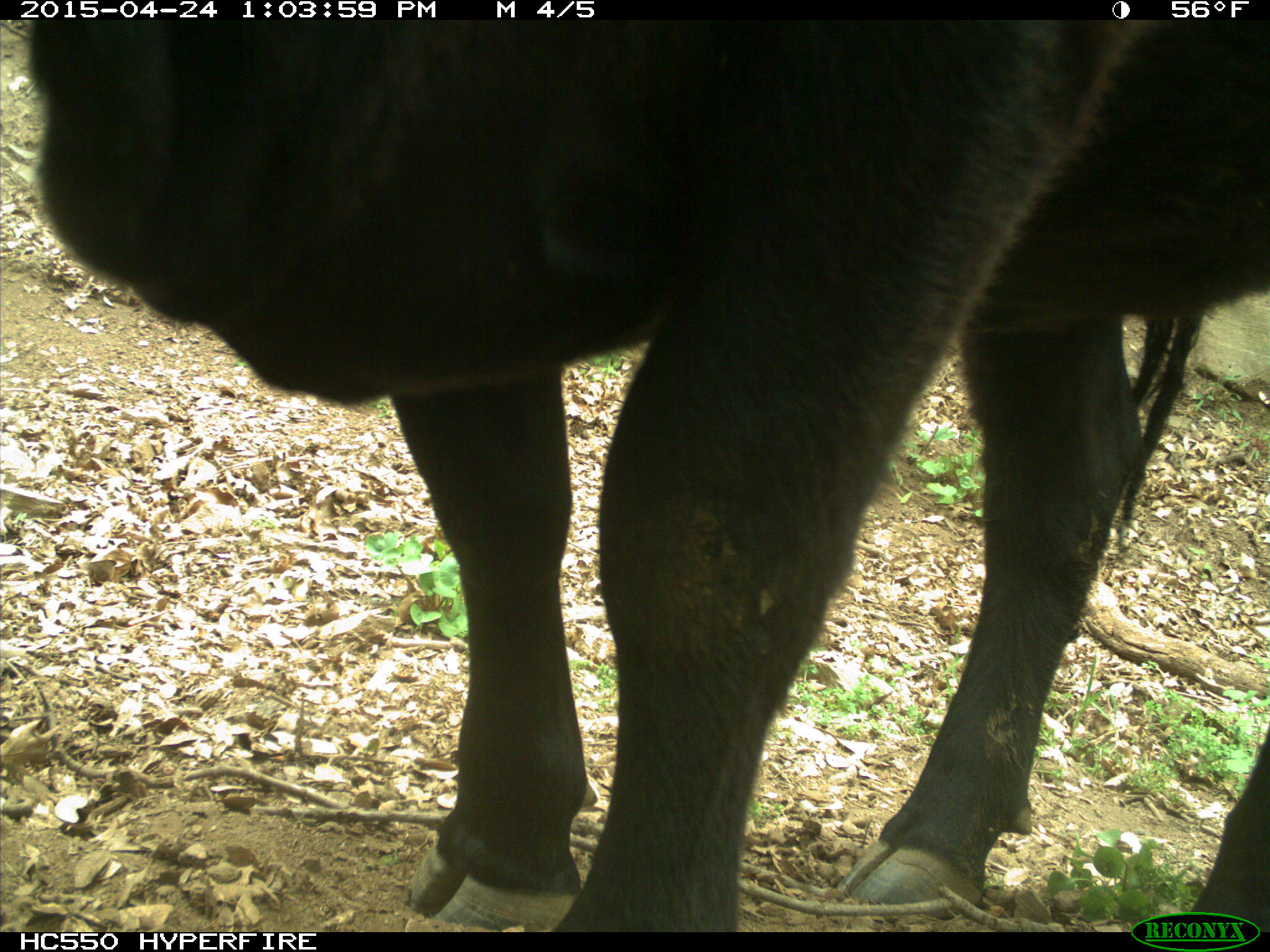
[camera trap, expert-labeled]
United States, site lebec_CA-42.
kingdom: Animalia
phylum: Chordata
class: Mammalia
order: Artiodactyla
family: Bovidae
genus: Bos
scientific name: Bos taurus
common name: domestic cow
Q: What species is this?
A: Bos taurus (domestic cow).